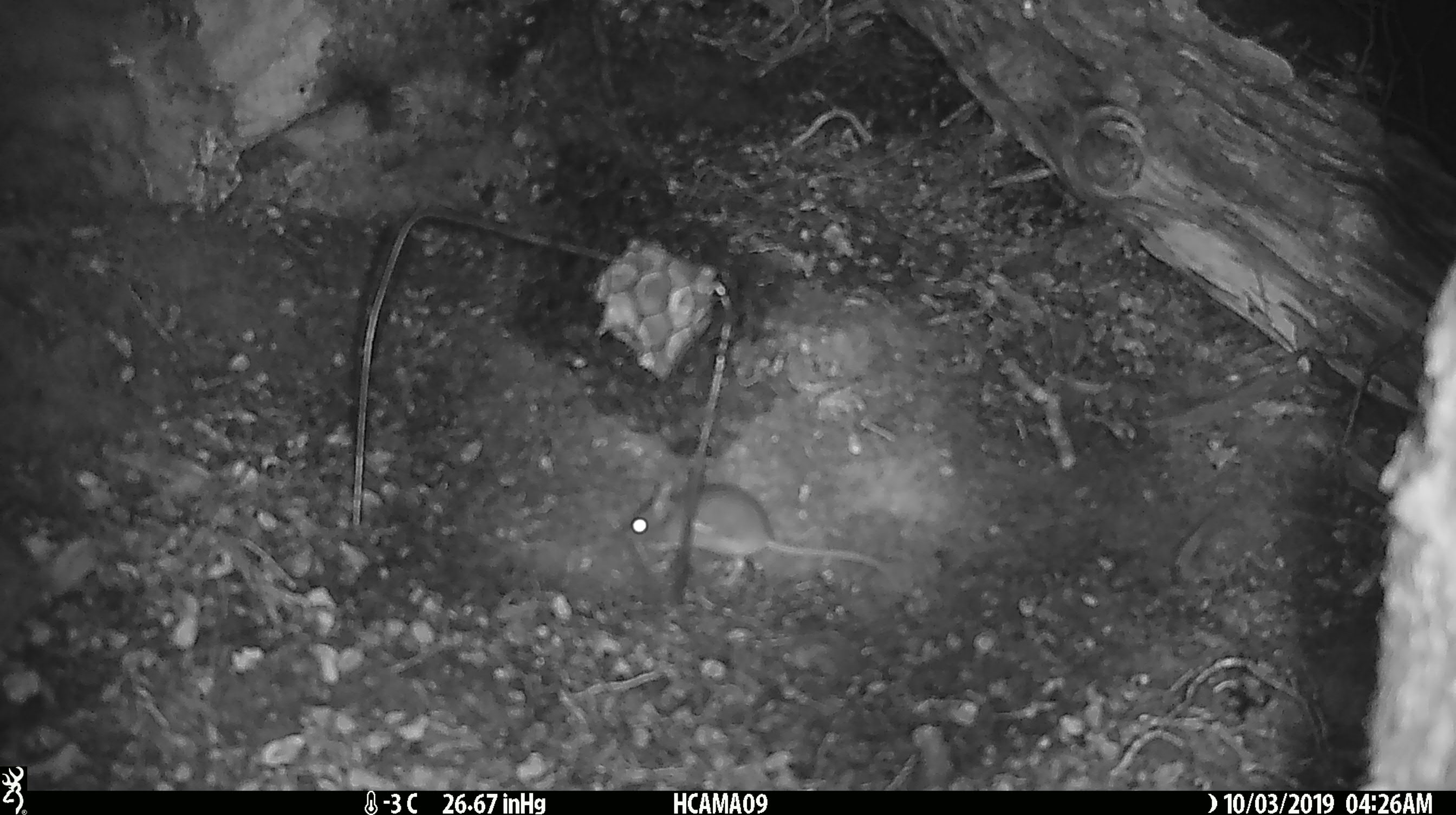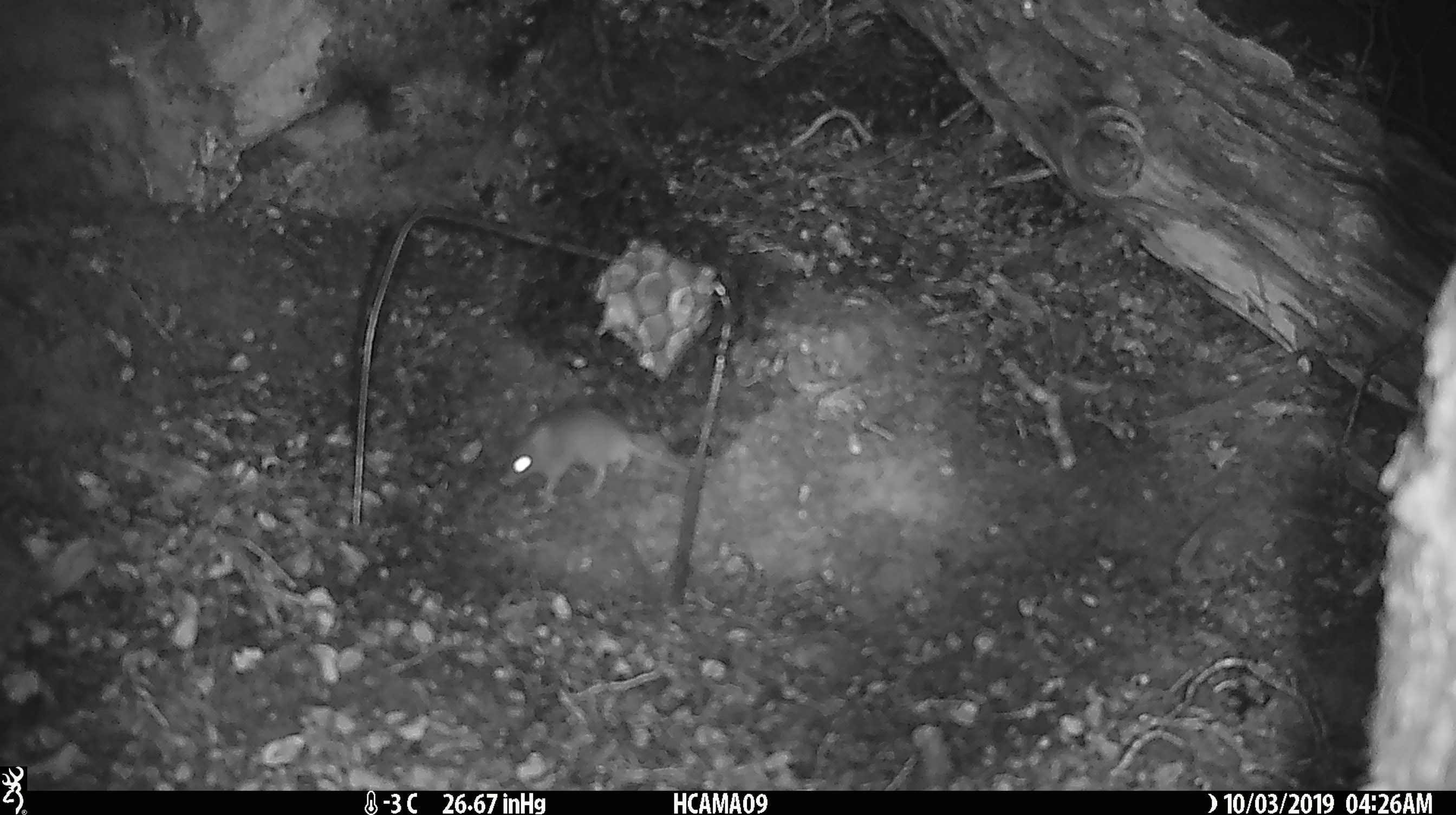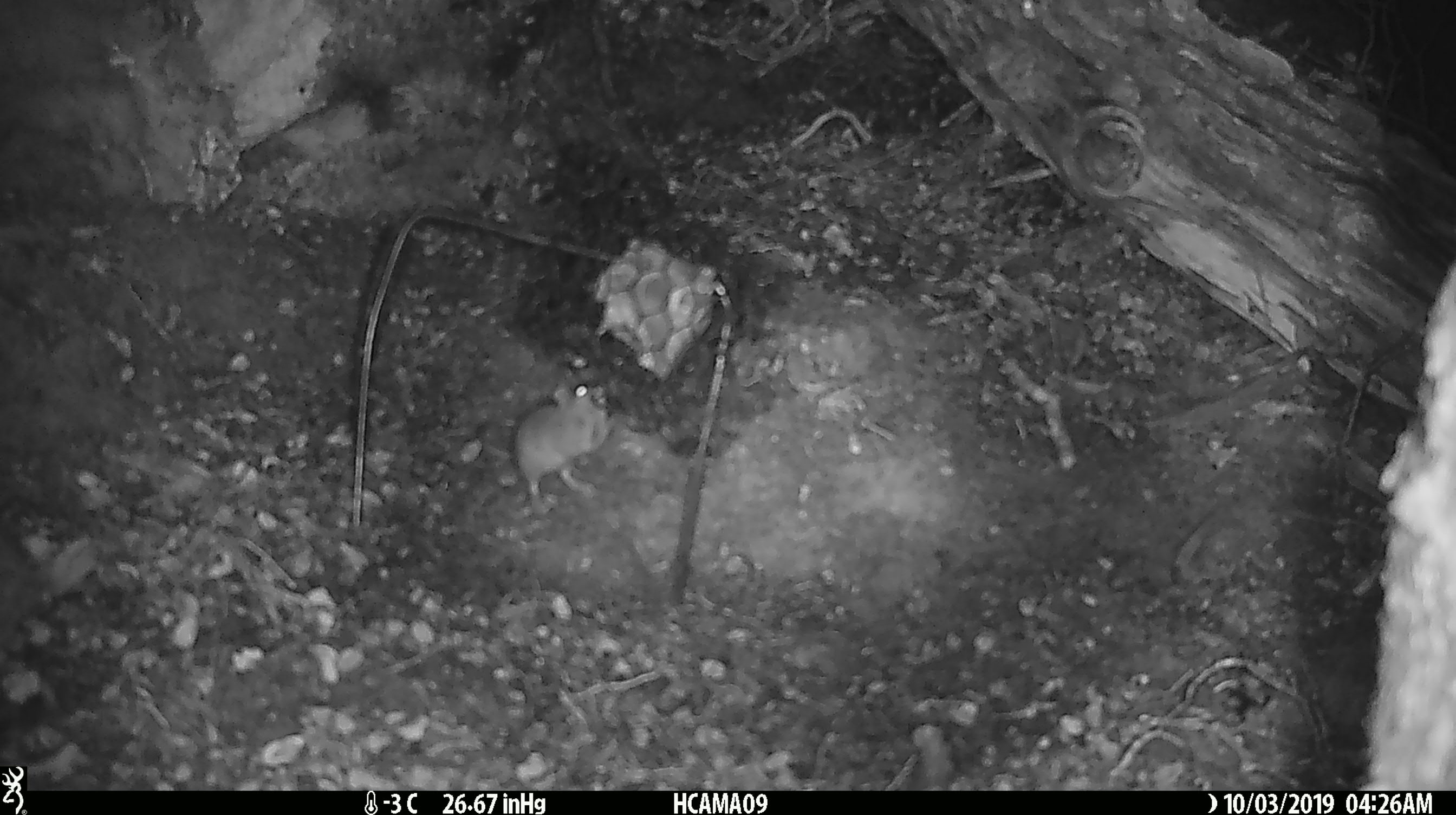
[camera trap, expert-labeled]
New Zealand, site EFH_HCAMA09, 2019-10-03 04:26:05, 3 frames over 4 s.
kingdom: Animalia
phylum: Chordata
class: Mammalia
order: Rodentia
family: Muridae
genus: Mus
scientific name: Mus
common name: mouse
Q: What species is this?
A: Mouse (Mus).